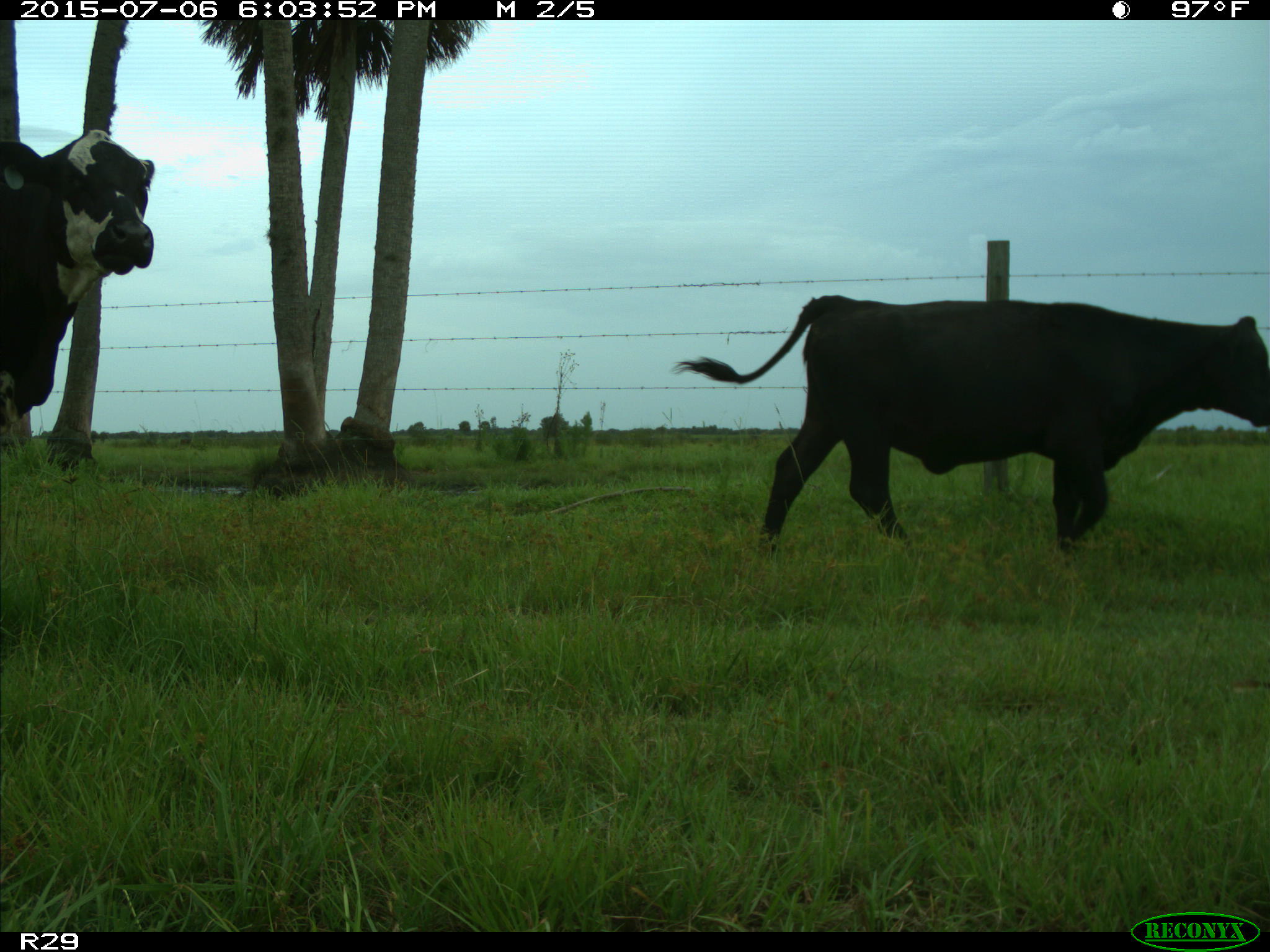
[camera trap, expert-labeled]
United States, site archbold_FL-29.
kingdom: Animalia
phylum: Chordata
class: Mammalia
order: Artiodactyla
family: Bovidae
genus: Bos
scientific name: Bos taurus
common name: domestic cow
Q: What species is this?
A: Bos taurus (domestic cow).